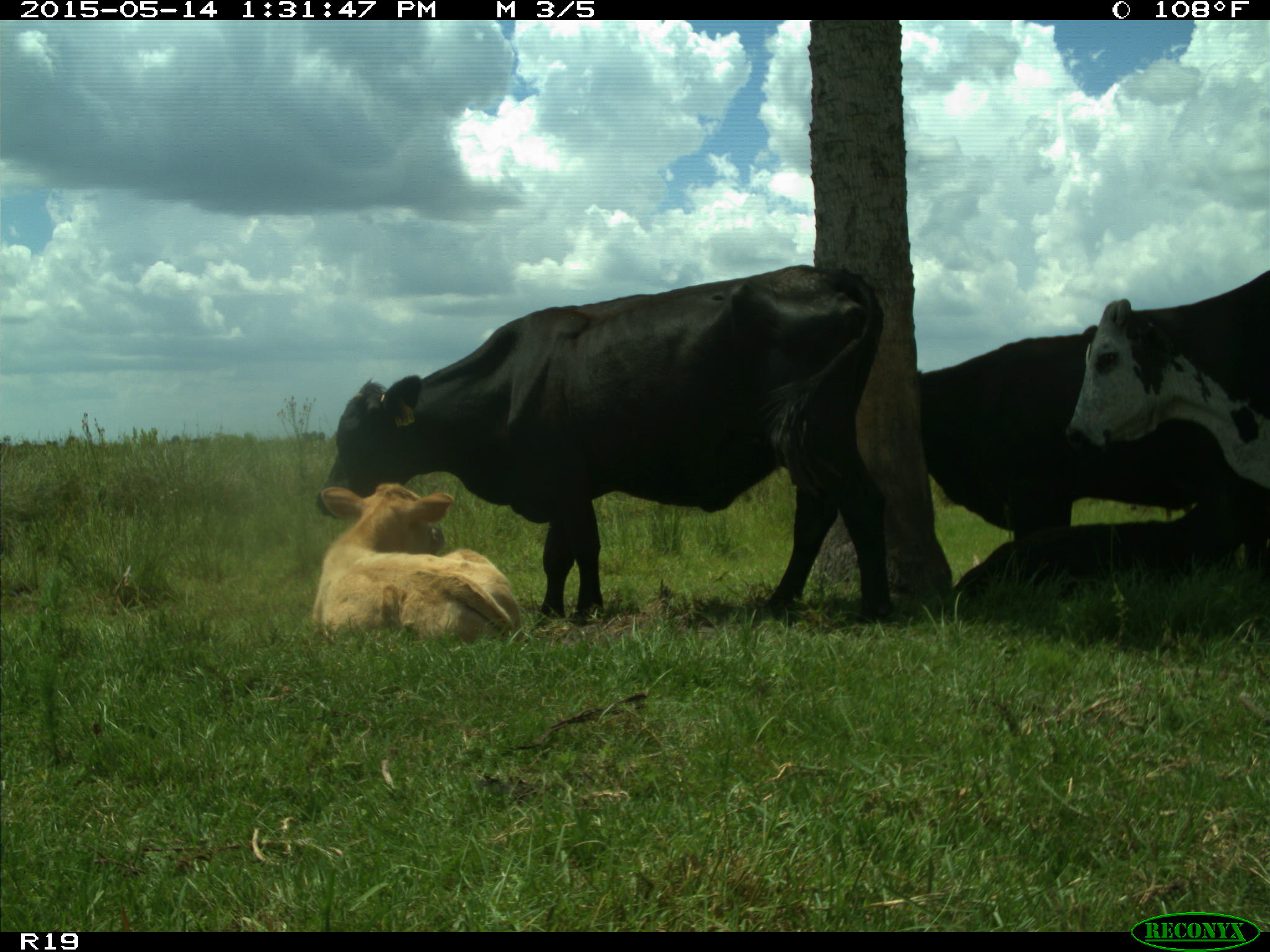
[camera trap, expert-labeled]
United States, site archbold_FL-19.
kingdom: Animalia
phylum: Chordata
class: Mammalia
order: Artiodactyla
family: Bovidae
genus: Bos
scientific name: Bos taurus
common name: domestic cow